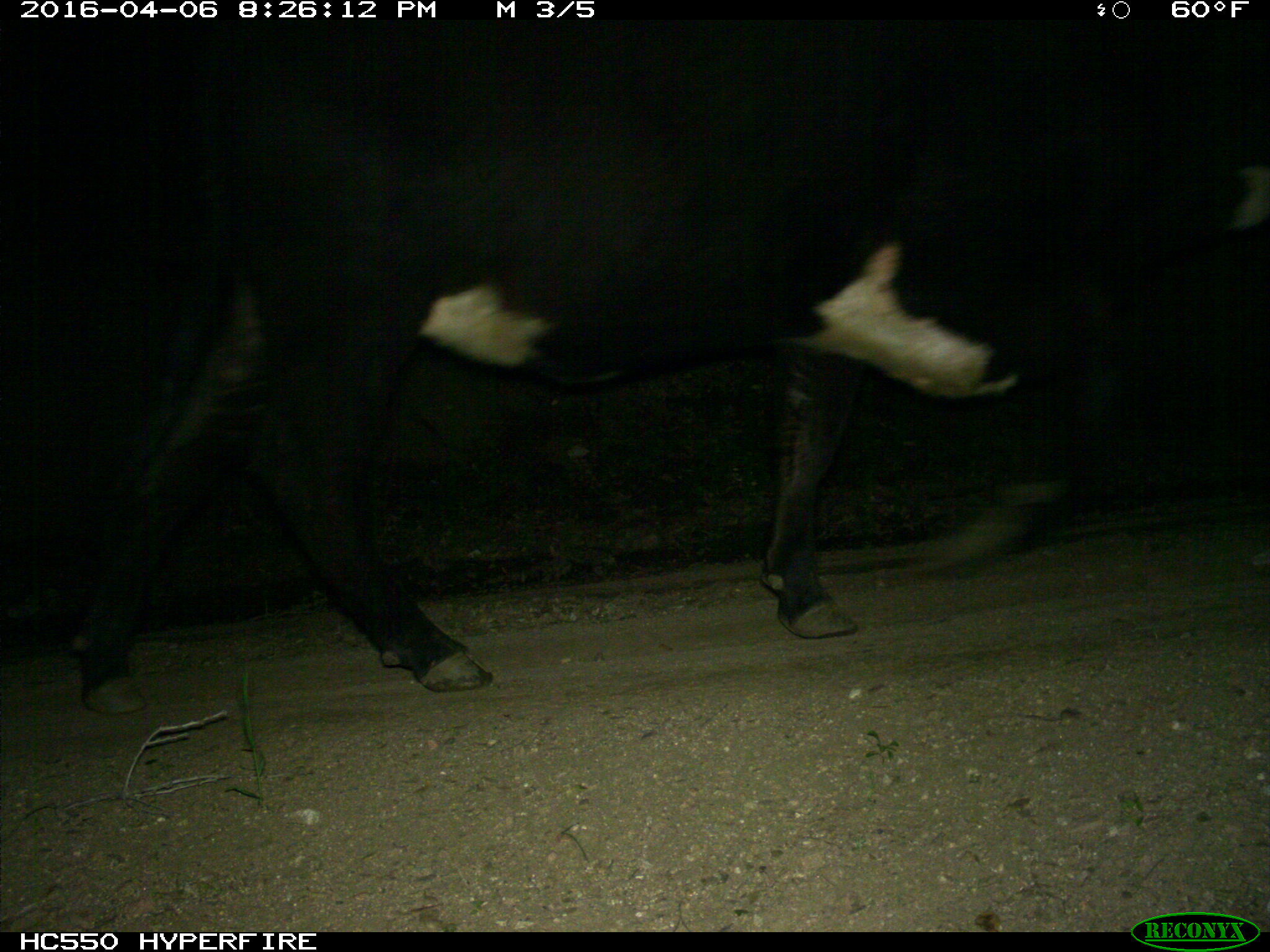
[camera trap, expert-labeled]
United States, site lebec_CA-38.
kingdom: Animalia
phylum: Chordata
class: Mammalia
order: Artiodactyla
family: Bovidae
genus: Bos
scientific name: Bos taurus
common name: domestic cow